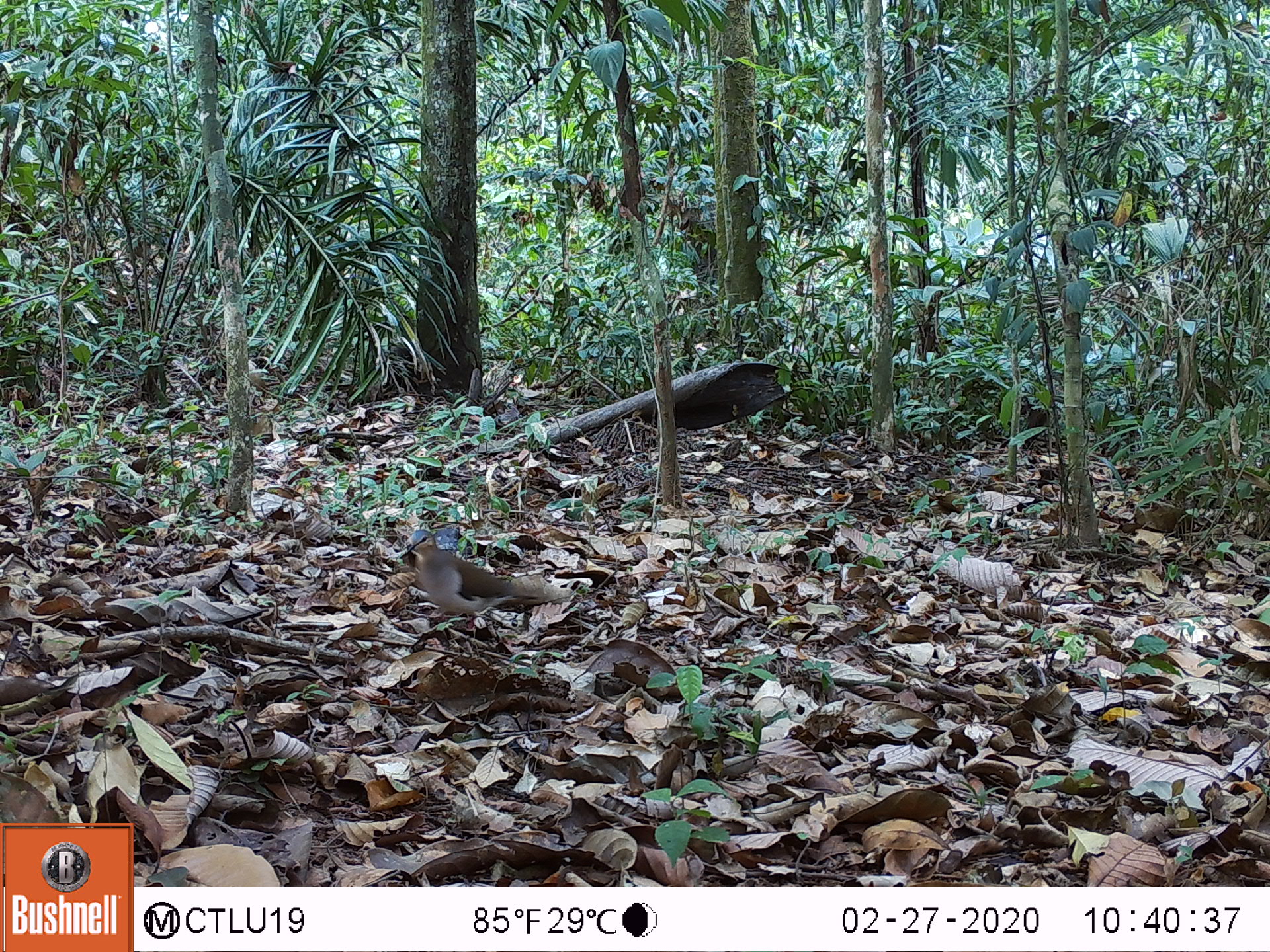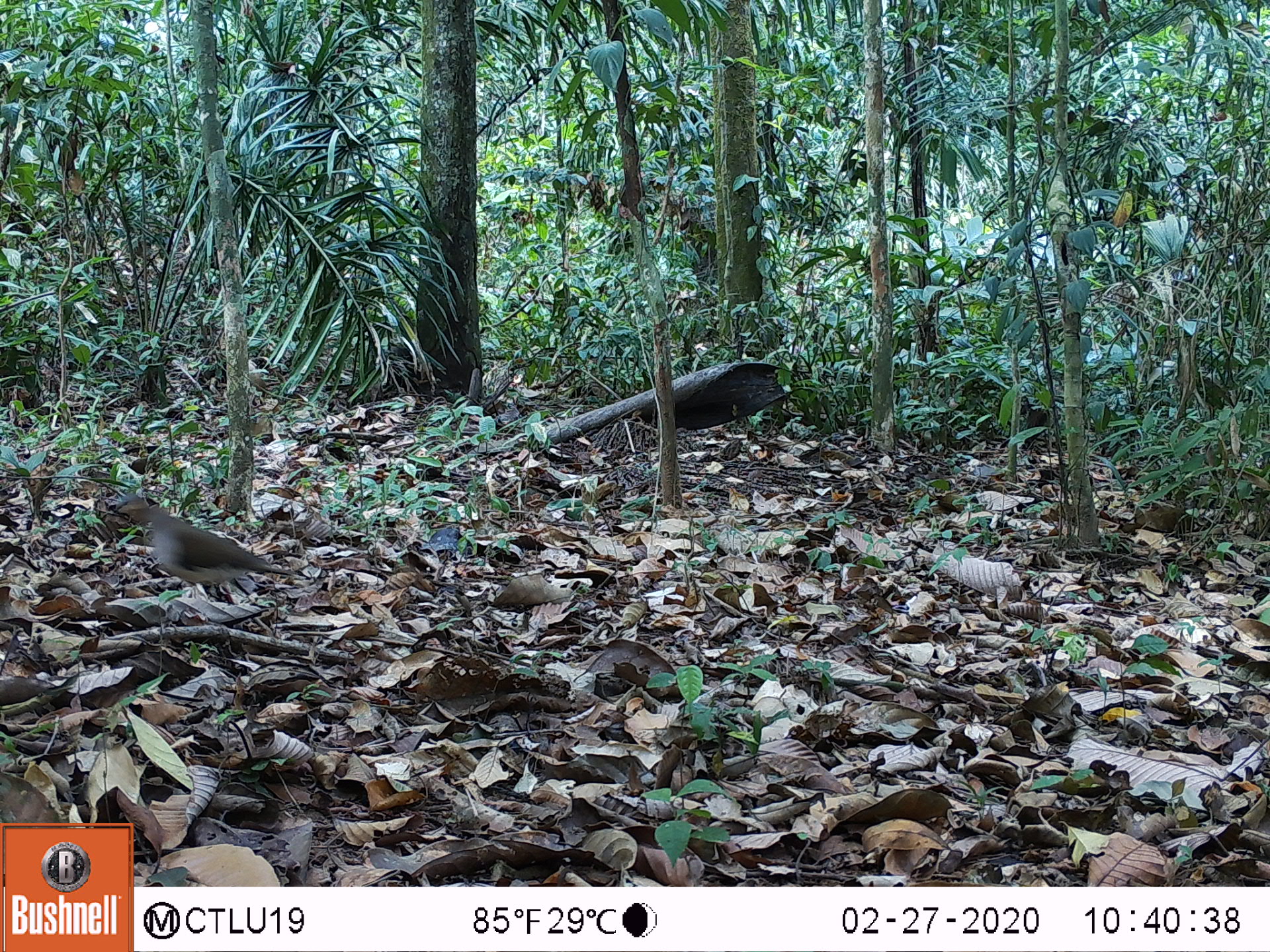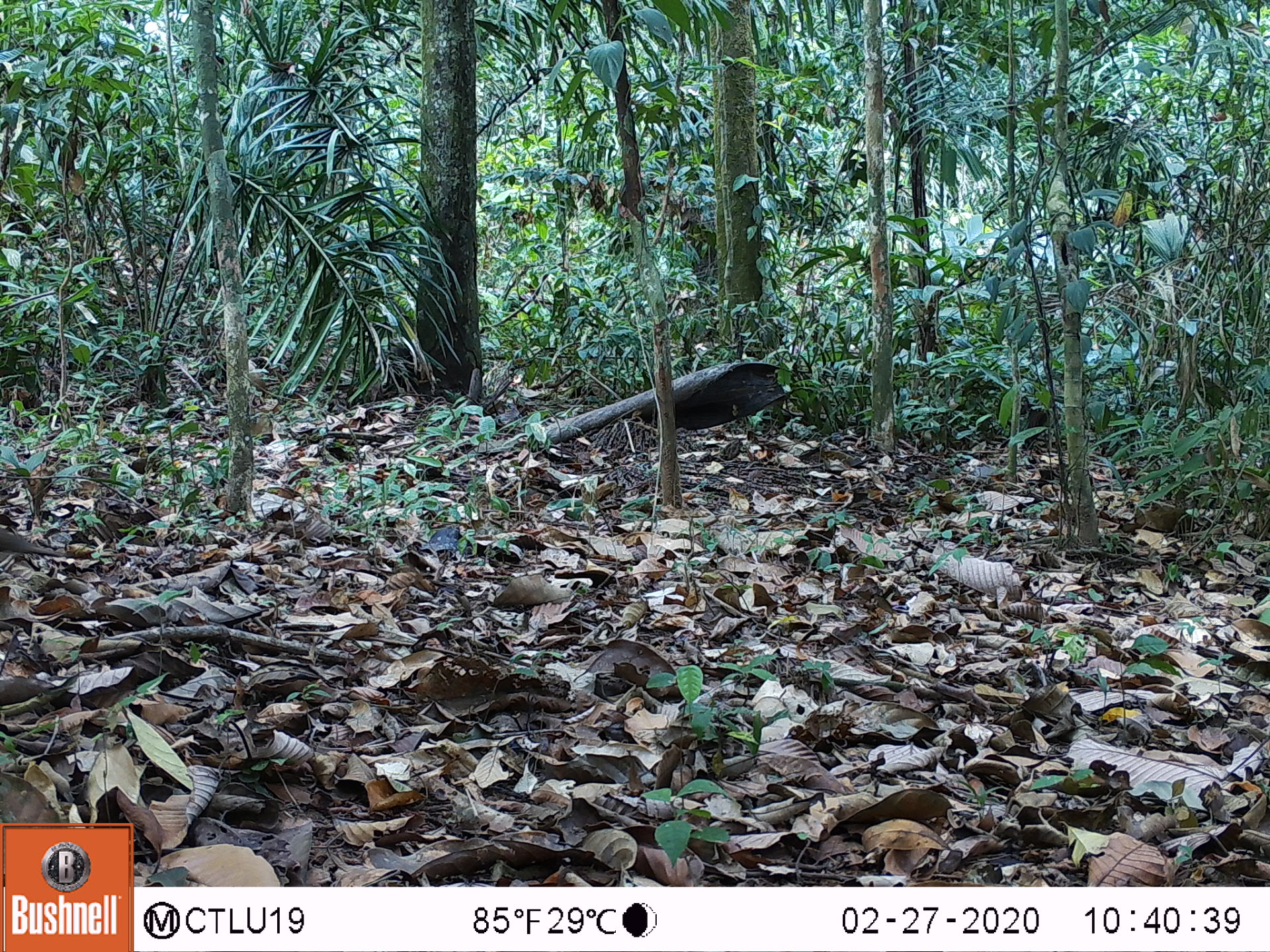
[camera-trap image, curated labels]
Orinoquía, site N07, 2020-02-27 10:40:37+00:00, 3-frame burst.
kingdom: Animalia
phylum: Chordata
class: Aves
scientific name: Aves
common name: bird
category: unknown bird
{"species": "unknown bird (bird) (Aves)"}